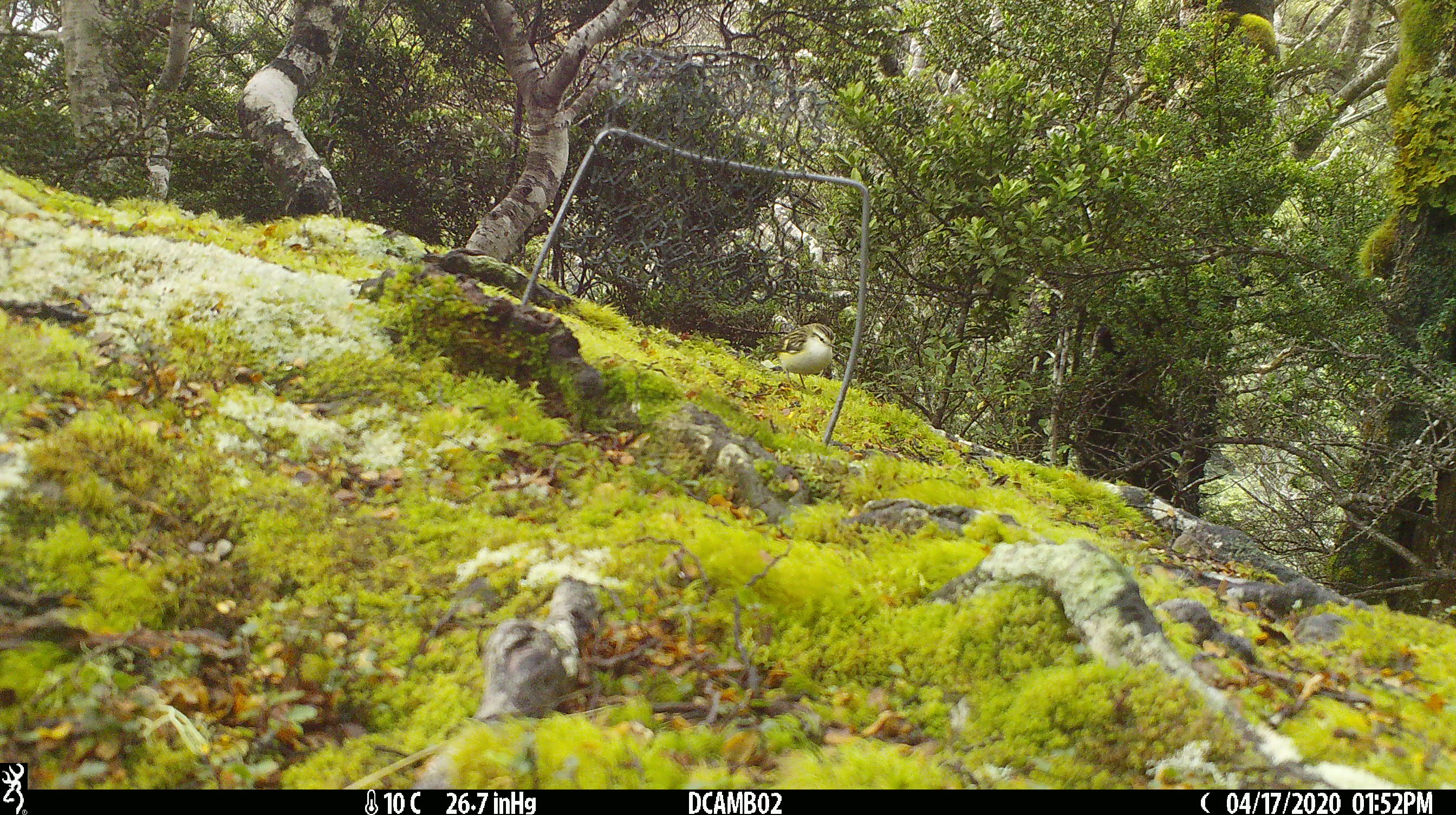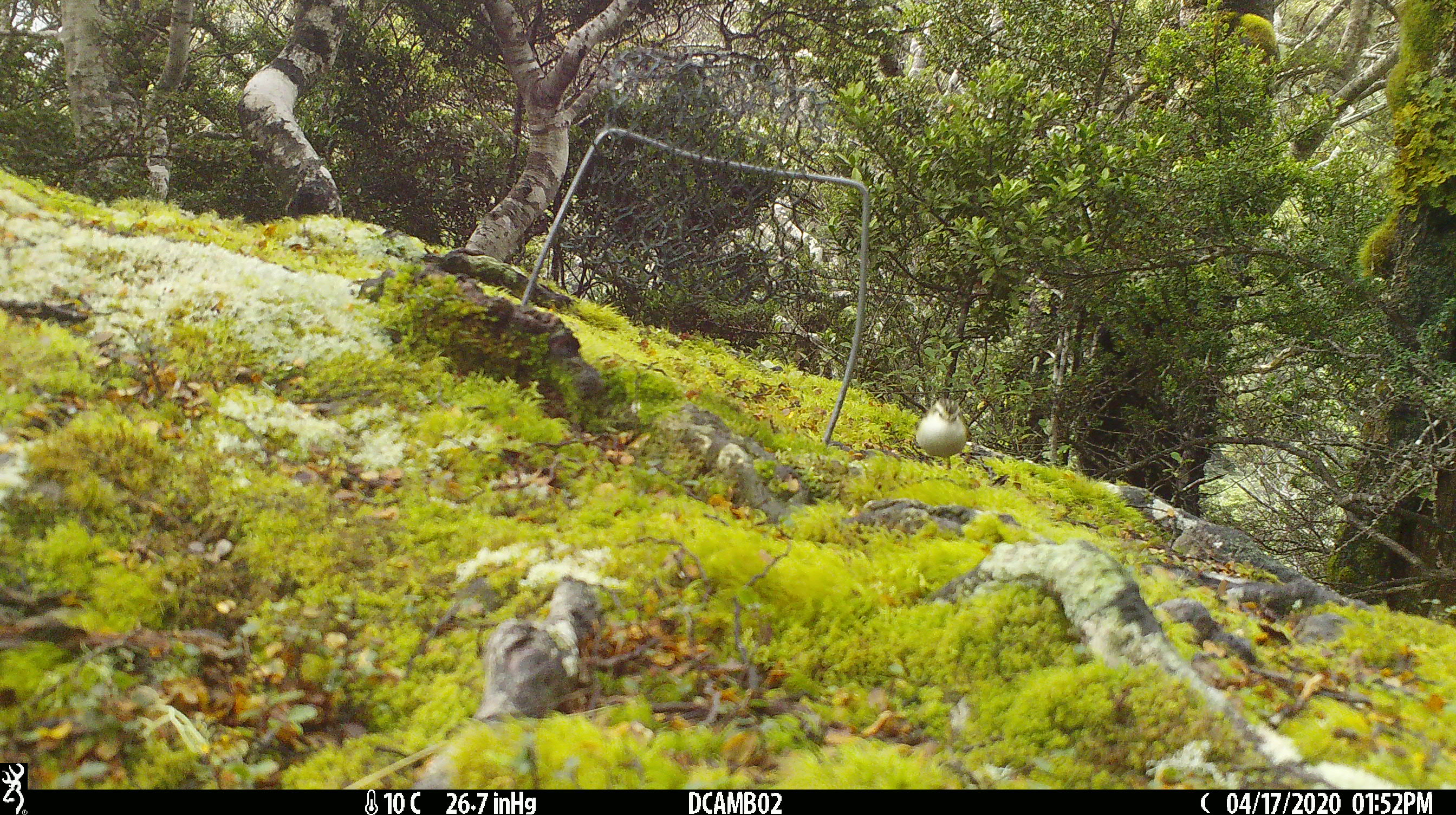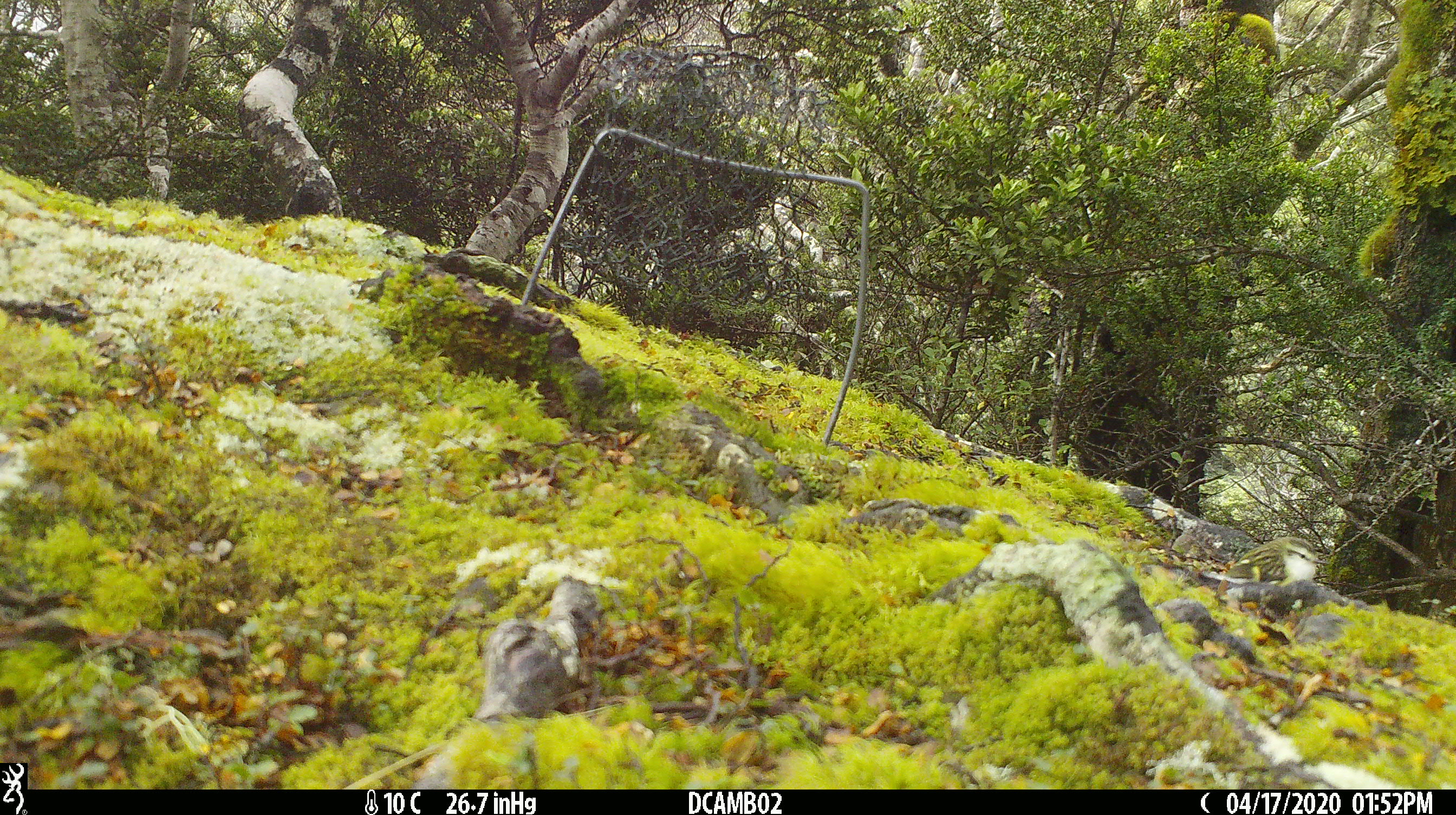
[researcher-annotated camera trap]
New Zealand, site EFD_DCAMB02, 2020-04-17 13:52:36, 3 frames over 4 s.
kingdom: Animalia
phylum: Chordata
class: Aves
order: Passeriformes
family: Acanthisittidae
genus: Acanthisitta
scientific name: Acanthisitta chloris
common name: rifleman